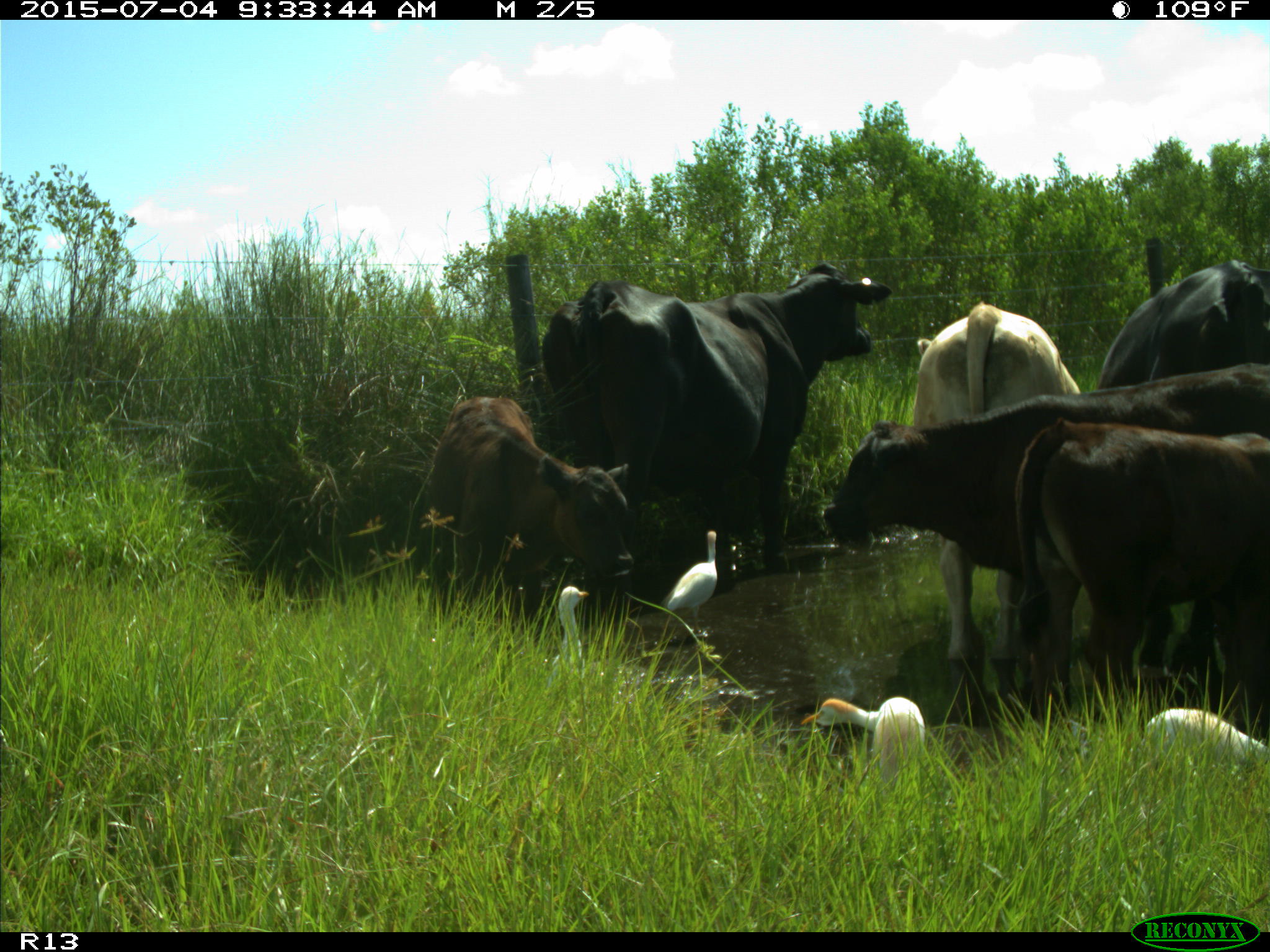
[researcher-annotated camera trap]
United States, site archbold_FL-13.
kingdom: Animalia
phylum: Chordata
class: Mammalia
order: Artiodactyla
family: Bovidae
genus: Bos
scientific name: Bos taurus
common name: domestic cow